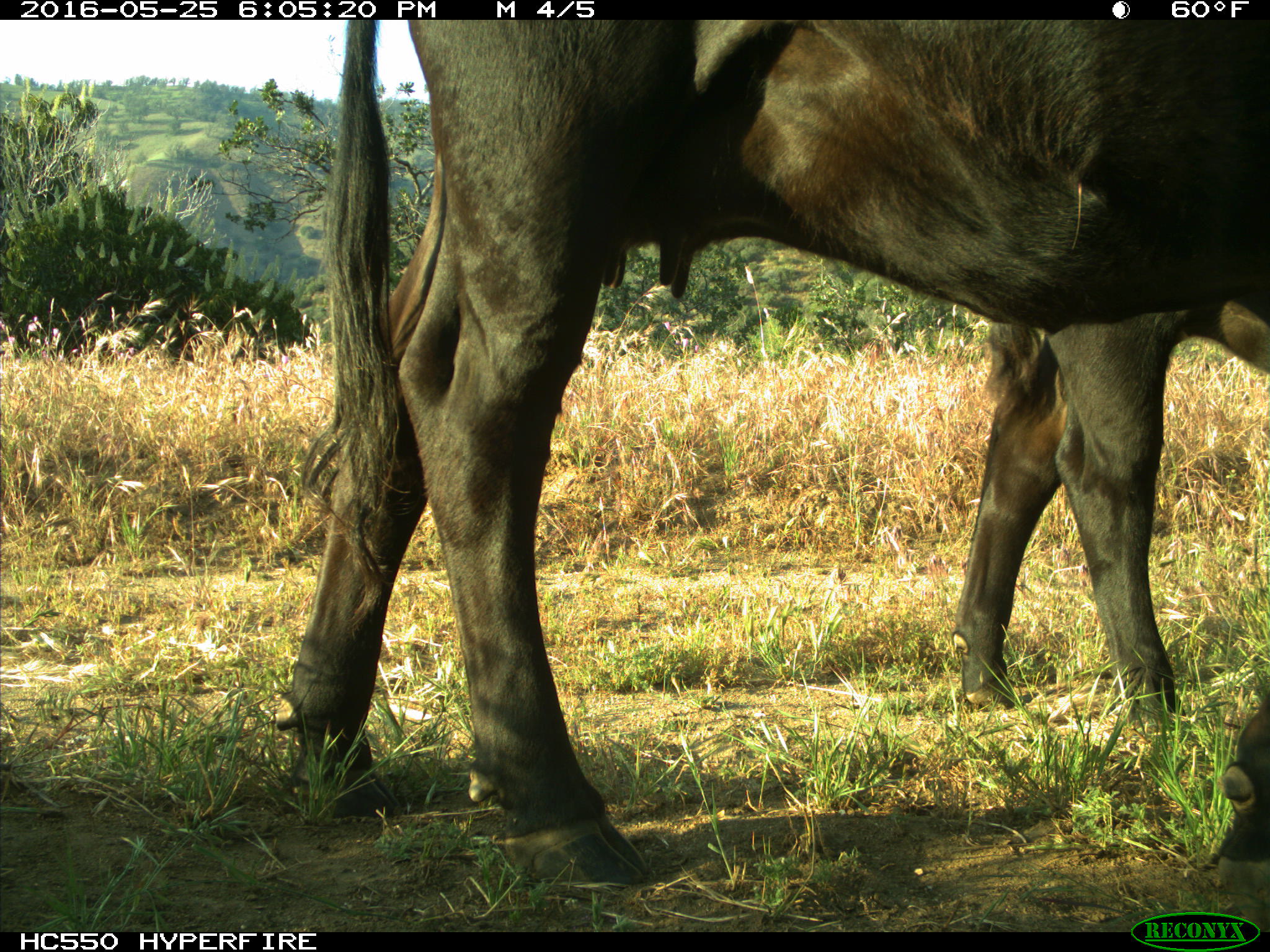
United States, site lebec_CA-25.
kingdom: Animalia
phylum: Chordata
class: Mammalia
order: Artiodactyla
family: Bovidae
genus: Bos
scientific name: Bos taurus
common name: domestic cow